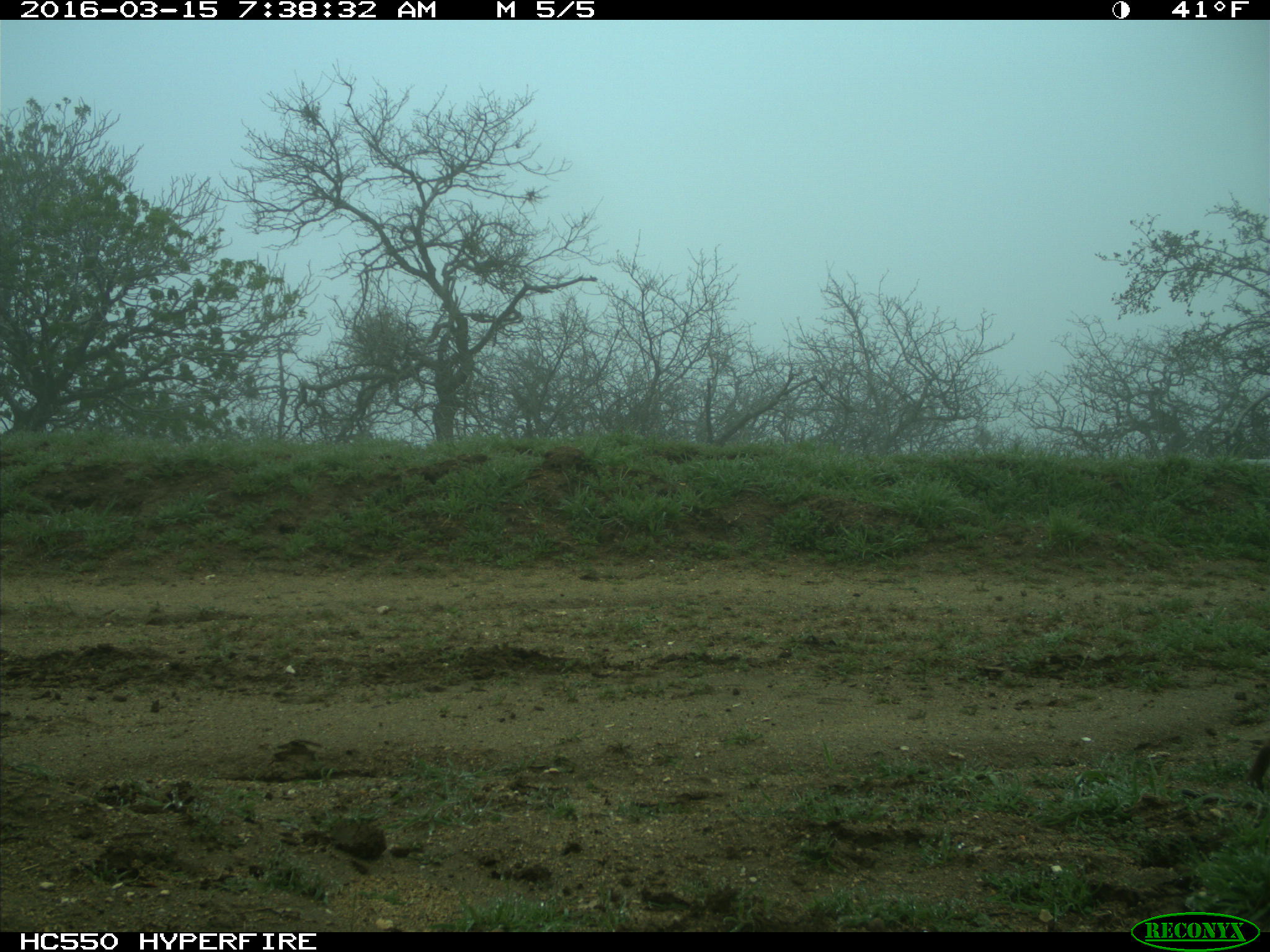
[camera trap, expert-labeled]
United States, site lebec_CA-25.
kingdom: Animalia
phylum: Chordata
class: Mammalia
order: Lagomorpha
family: Leporidae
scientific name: Leporidae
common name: rabbits and hares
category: unidentified rabbit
Unidentified rabbit (rabbits and hares) (Leporidae).